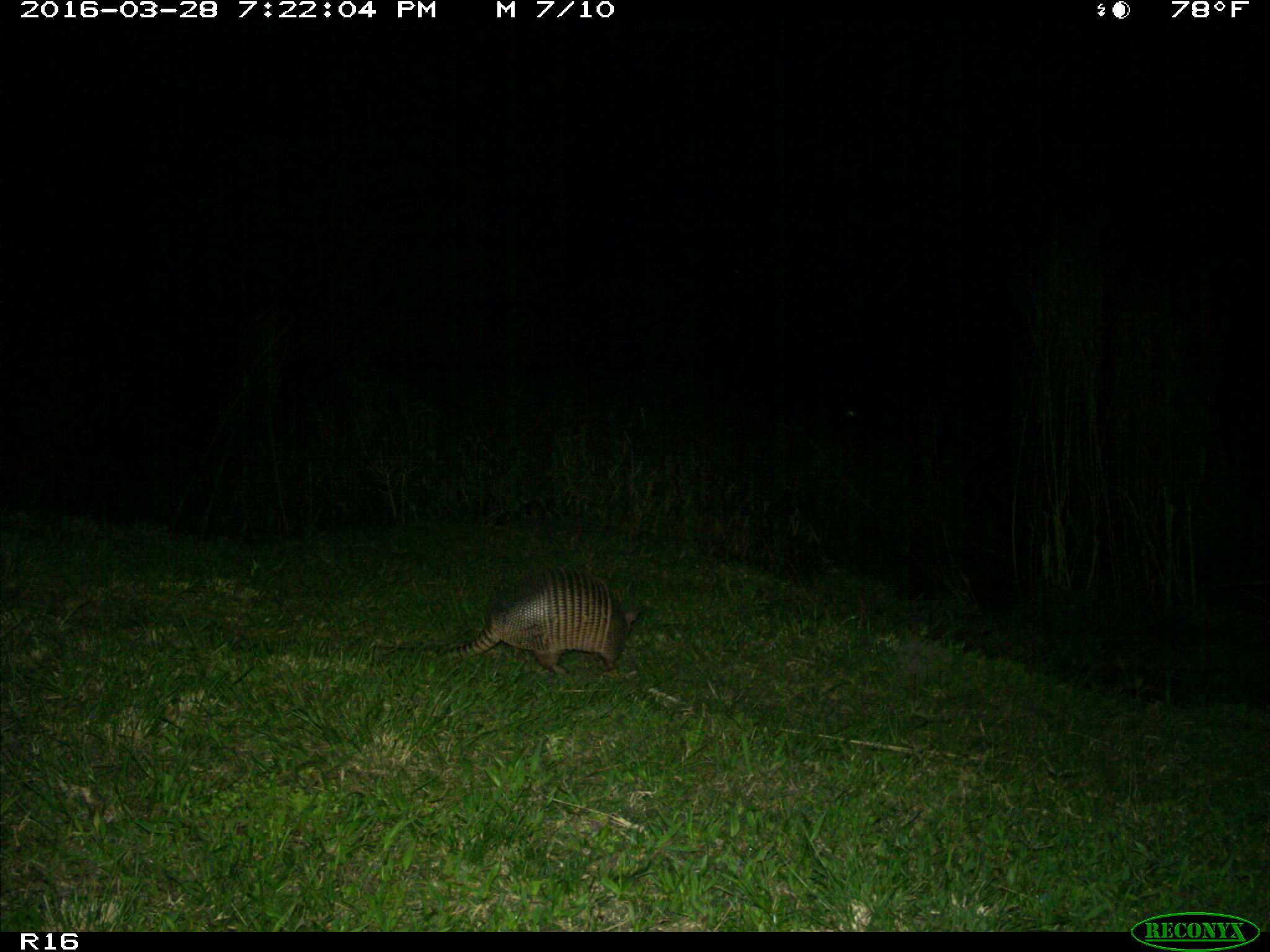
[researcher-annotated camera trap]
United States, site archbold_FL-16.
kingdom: Animalia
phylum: Chordata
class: Mammalia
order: Cingulata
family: Dasypodidae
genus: Dasypus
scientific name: Dasypus novemcinctus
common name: nine-banded armadillo